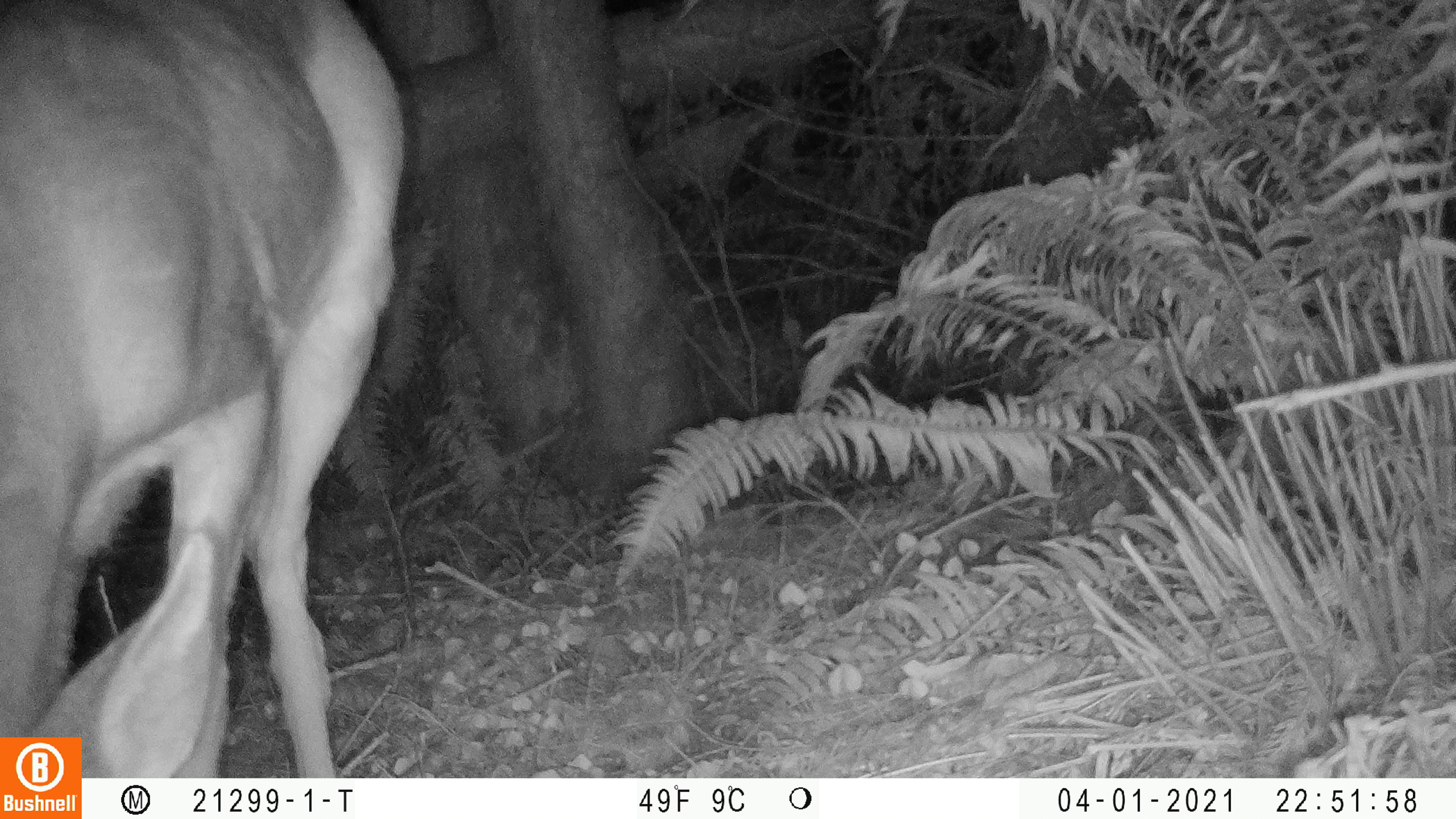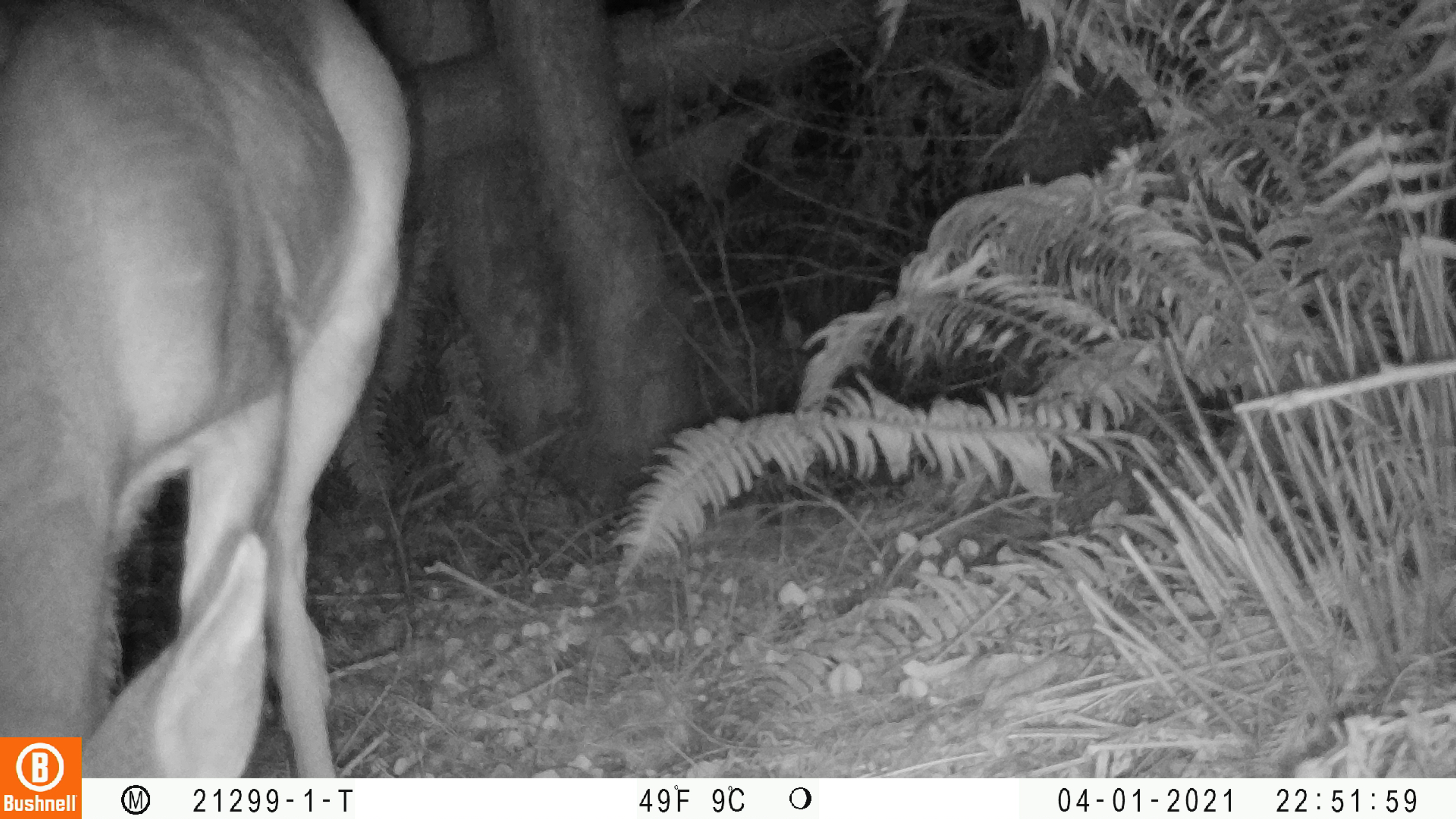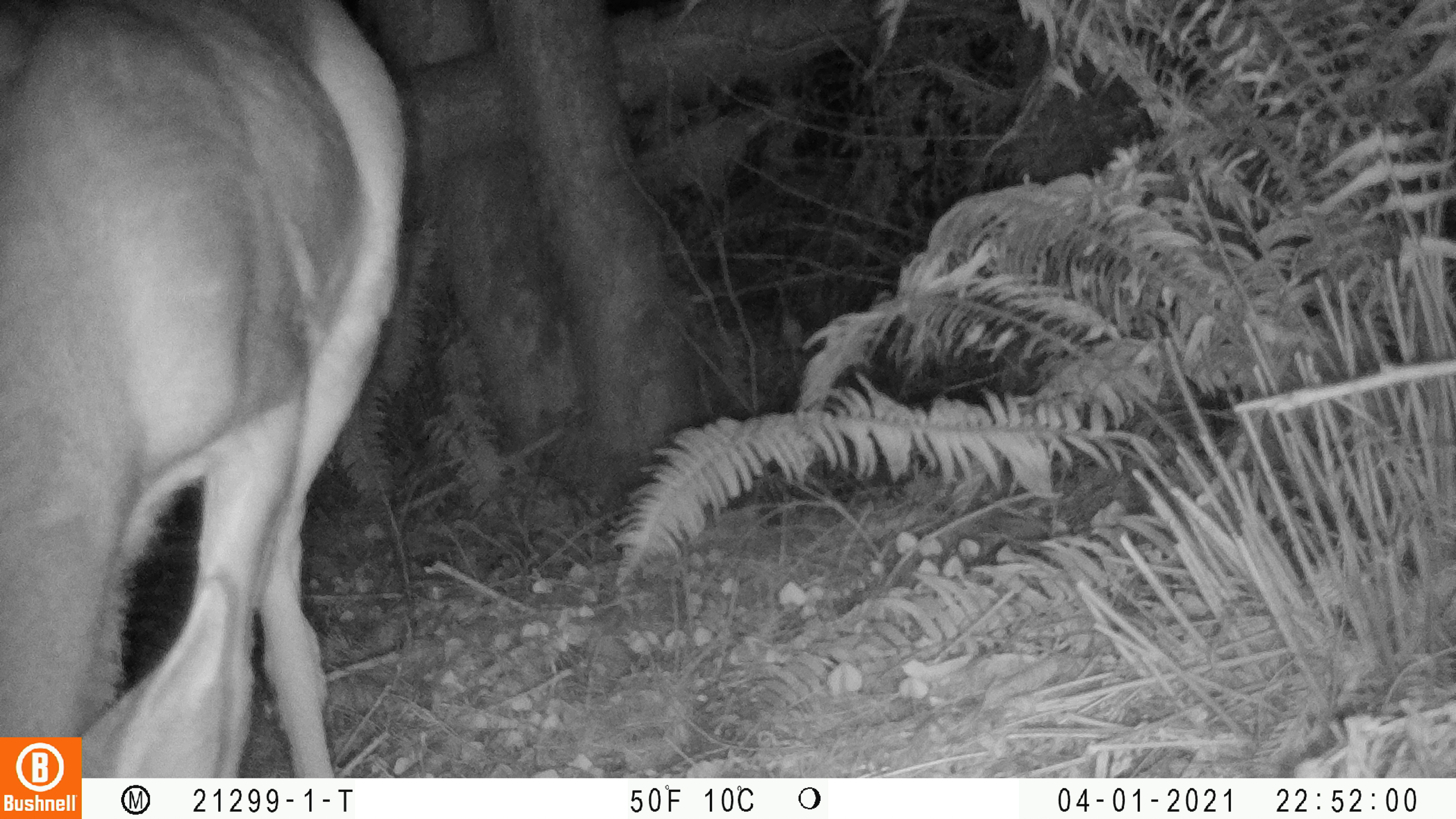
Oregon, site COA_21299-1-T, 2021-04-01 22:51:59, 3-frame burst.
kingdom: Animalia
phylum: Chordata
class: Mammalia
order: Artiodactyla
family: Cervidae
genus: Odocoileus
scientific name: Odocoileus hemionus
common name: black-tailed deer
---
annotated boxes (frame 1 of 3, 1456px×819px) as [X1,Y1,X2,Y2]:
black-tailed deer: [4,1,412,730]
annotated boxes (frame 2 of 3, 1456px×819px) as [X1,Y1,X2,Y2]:
black-tailed deer: [2,2,416,733]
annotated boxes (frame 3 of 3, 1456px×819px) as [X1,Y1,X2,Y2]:
black-tailed deer: [2,7,415,732]